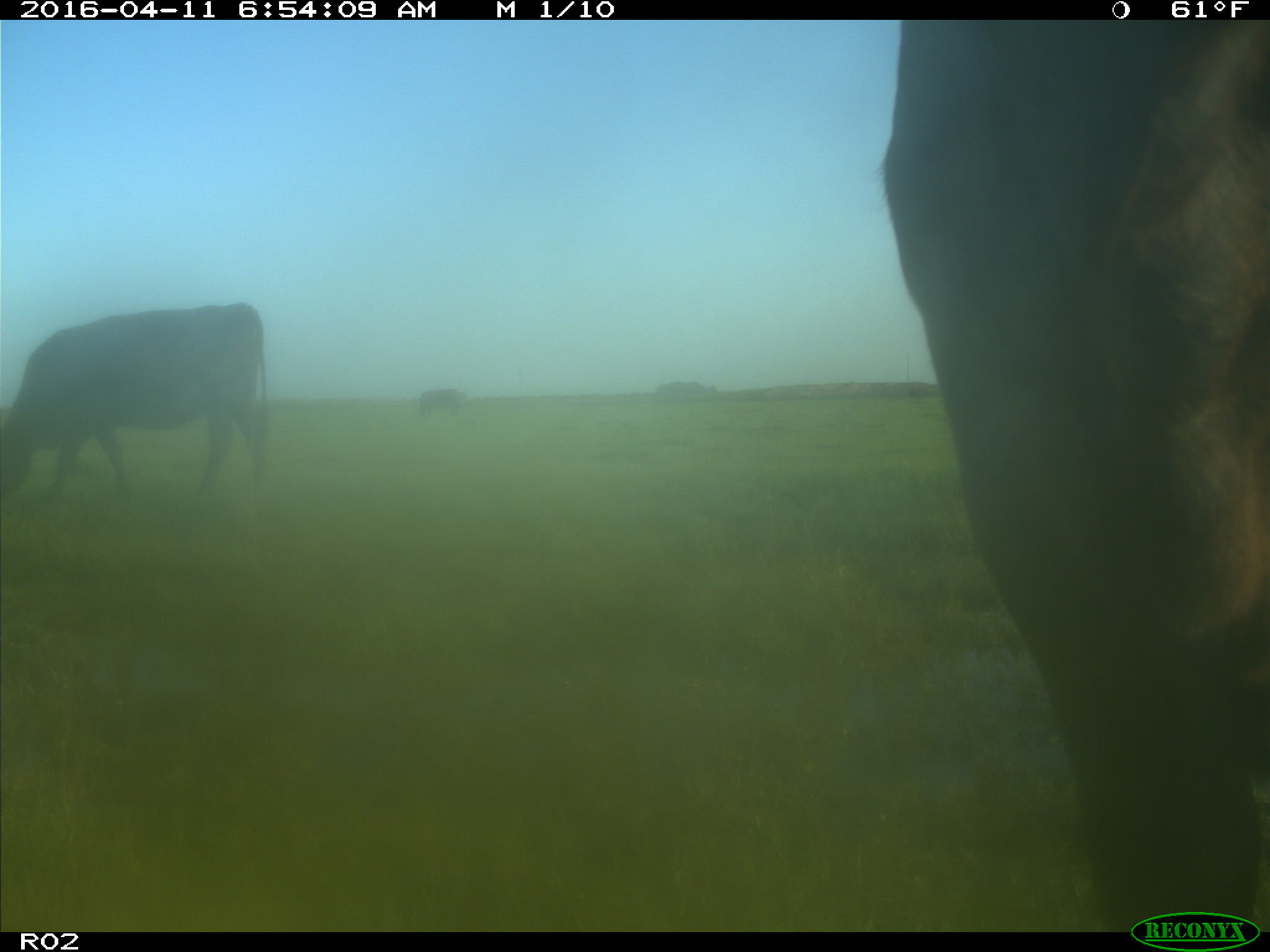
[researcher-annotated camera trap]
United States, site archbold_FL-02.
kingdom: Animalia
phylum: Chordata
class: Mammalia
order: Artiodactyla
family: Bovidae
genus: Bos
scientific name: Bos taurus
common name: domestic cow